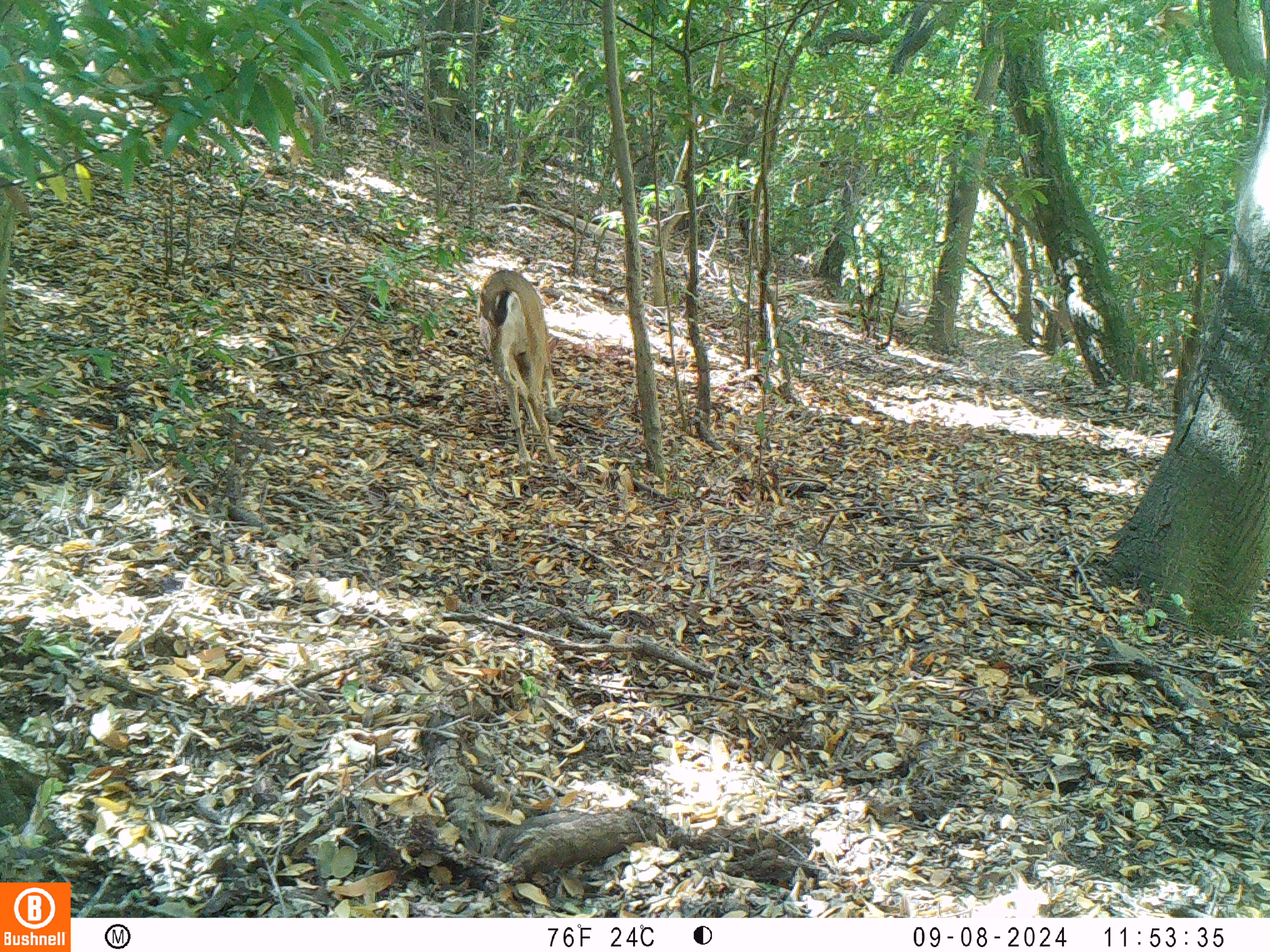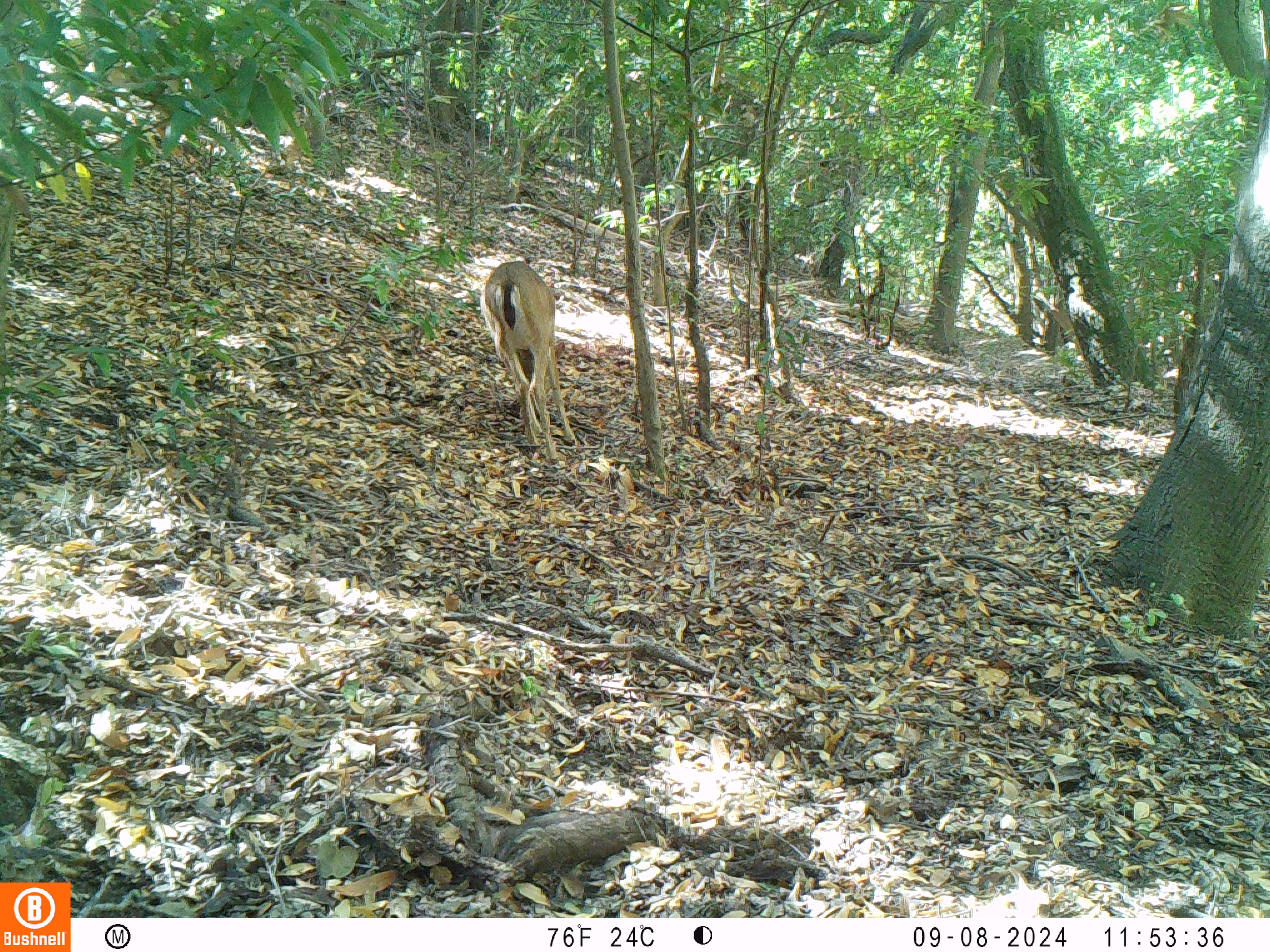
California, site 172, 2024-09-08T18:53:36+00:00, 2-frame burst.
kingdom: Animalia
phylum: Chordata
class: Mammalia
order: Artiodactyla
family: Cervidae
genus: Odocoileus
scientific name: Odocoileus hemionus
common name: mule deer